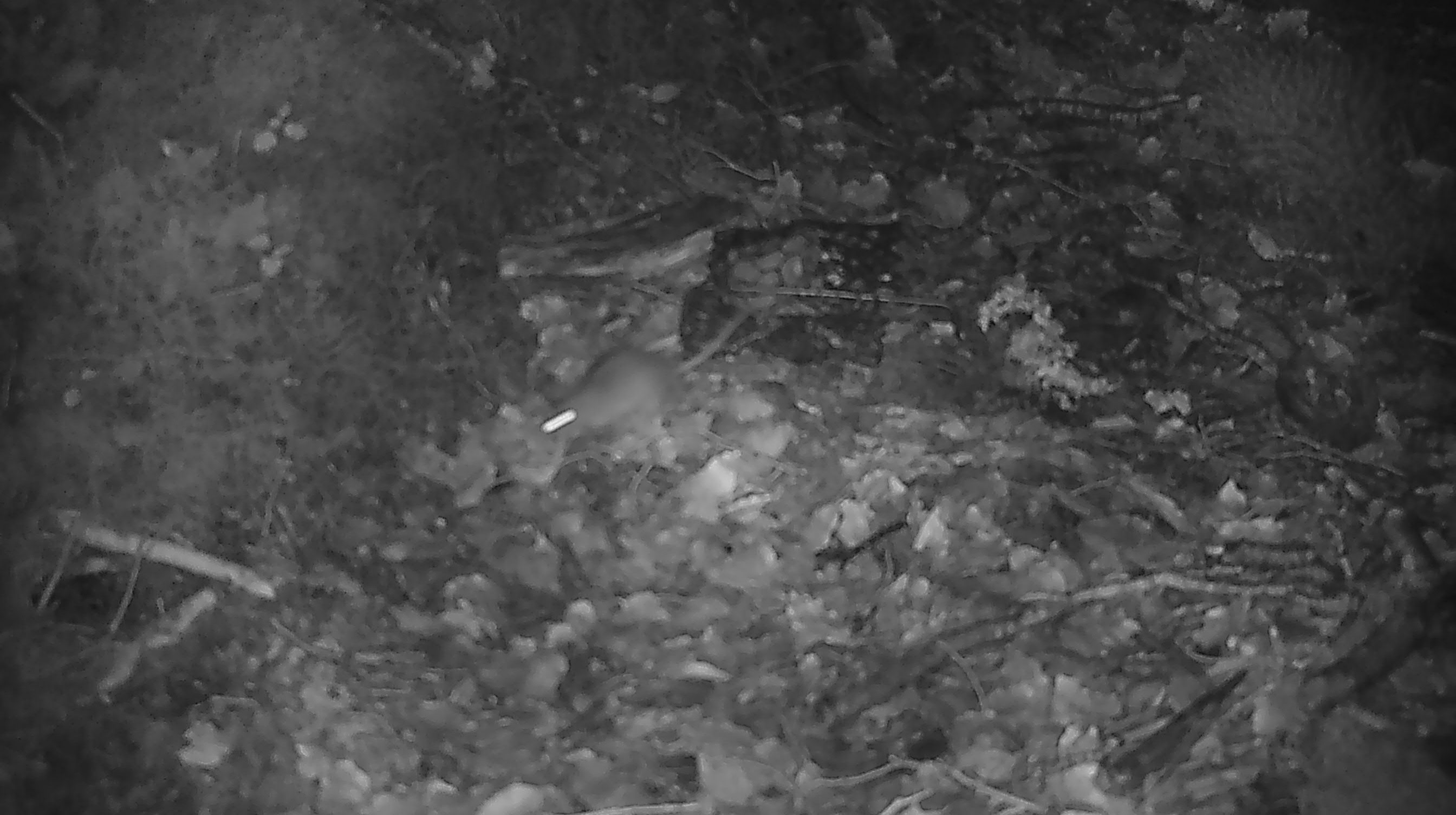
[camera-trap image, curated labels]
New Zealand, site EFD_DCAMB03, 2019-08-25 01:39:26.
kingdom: Animalia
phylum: Chordata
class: Mammalia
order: Rodentia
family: Muridae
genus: Mus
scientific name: Mus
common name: mouse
Mouse (Mus).